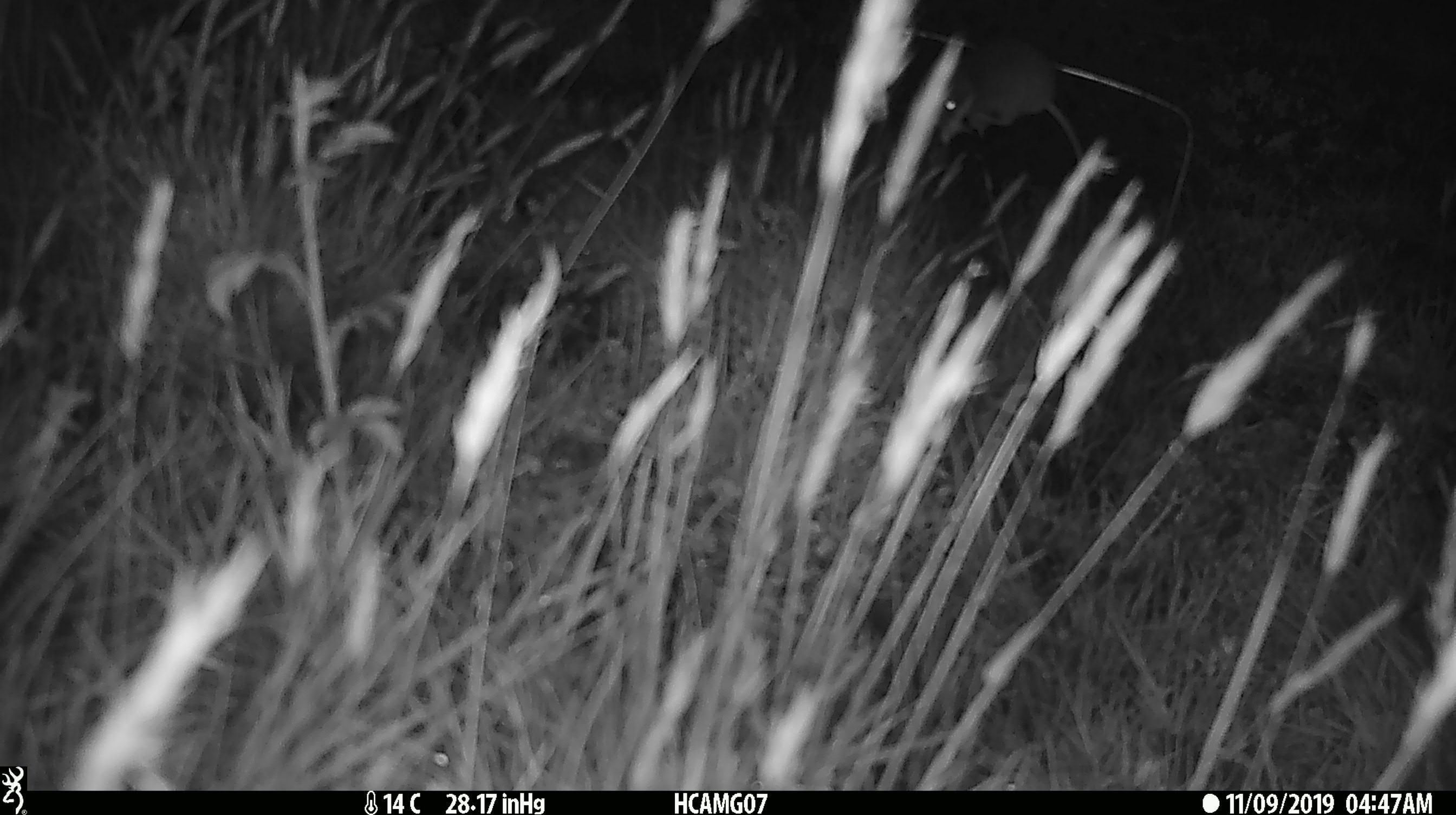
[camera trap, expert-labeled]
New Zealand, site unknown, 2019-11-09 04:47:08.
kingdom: Animalia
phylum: Chordata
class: Mammalia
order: Rodentia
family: Muridae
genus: Mus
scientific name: Mus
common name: mouse